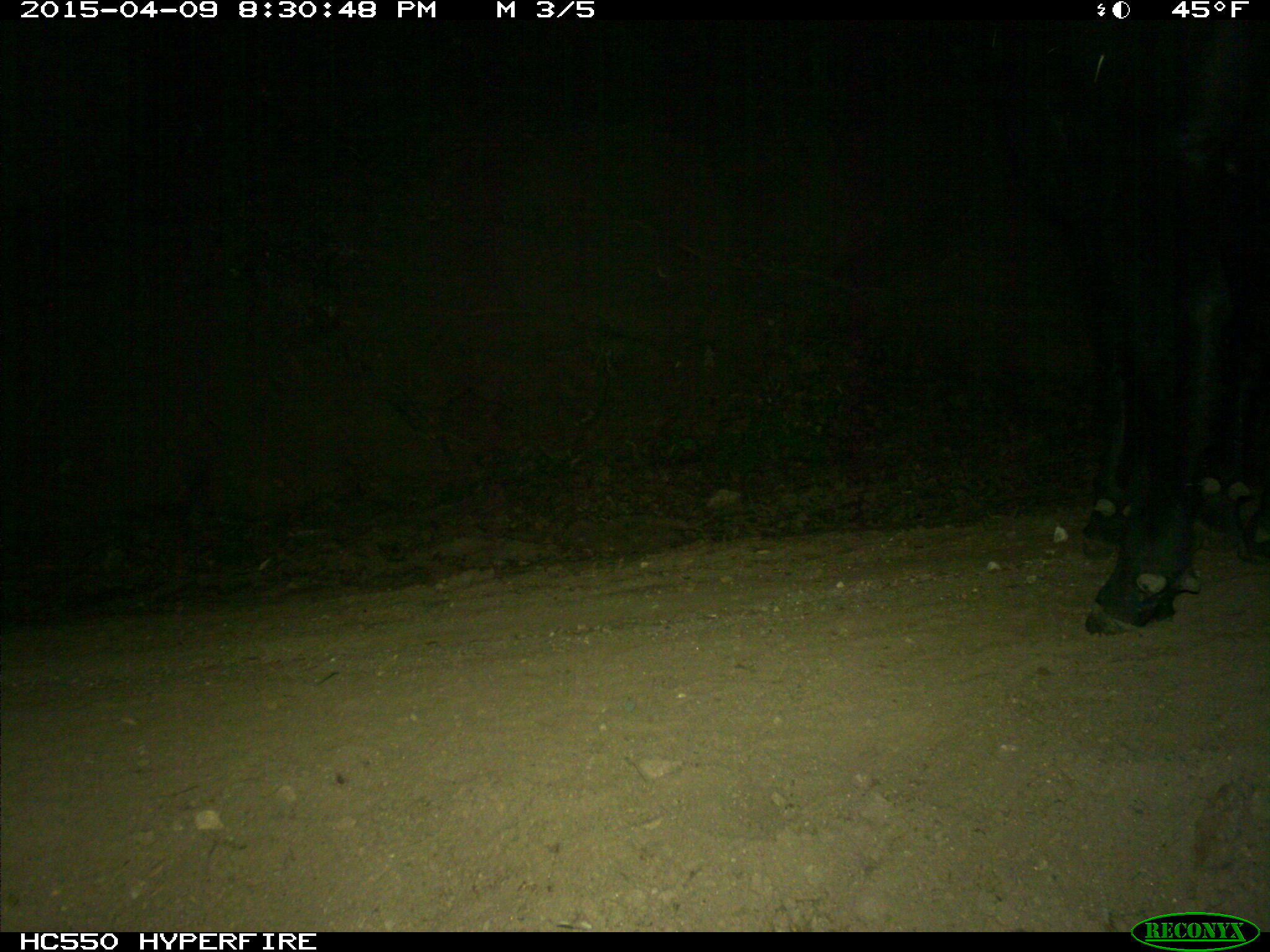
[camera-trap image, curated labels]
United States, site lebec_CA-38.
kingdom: Animalia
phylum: Chordata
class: Mammalia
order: Artiodactyla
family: Bovidae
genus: Bos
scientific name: Bos taurus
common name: domestic cow